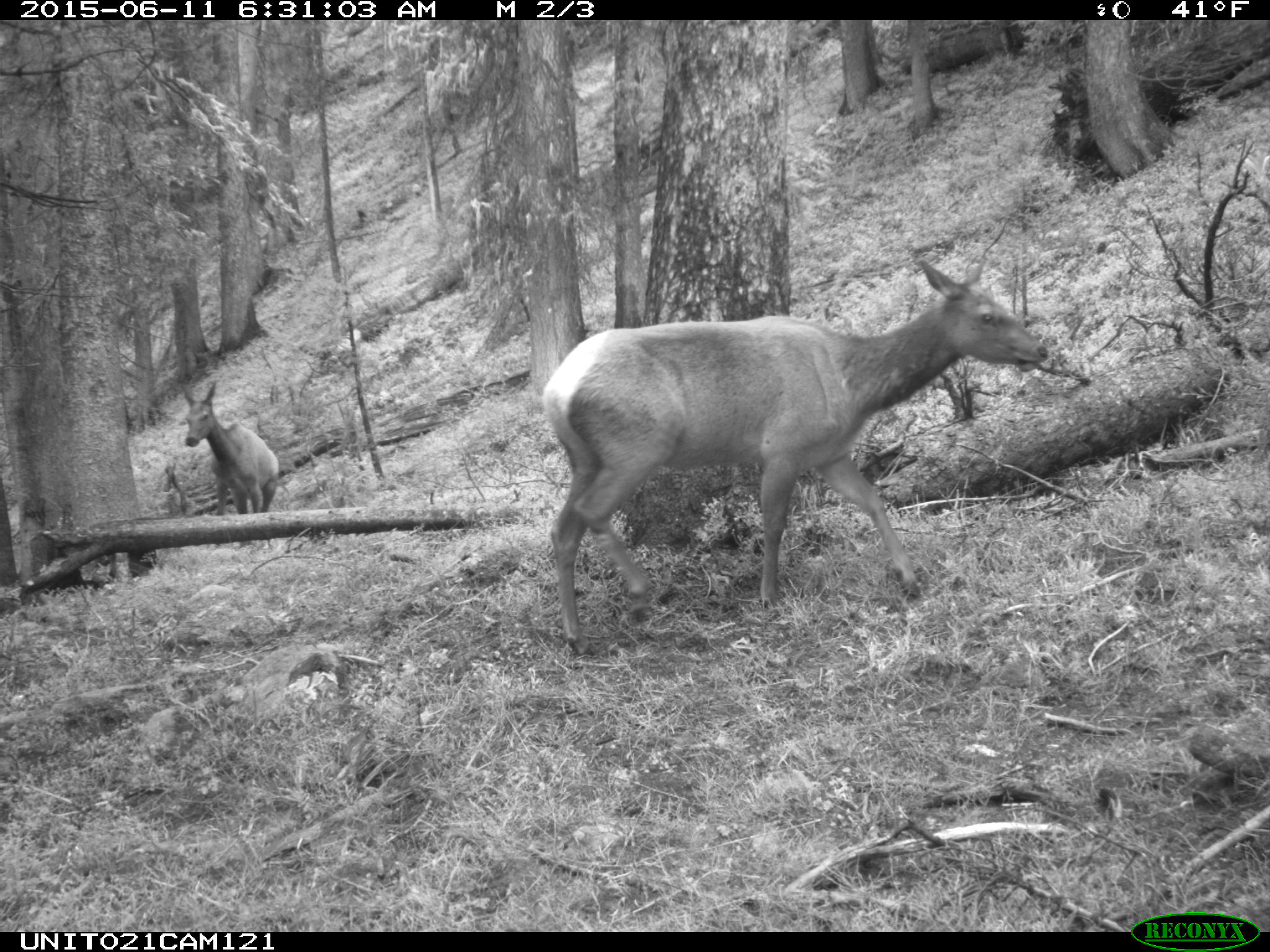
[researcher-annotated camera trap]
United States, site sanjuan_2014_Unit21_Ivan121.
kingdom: Animalia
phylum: Chordata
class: Mammalia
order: Artiodactyla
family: Cervidae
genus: Cervus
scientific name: Cervus elaphus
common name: red deer